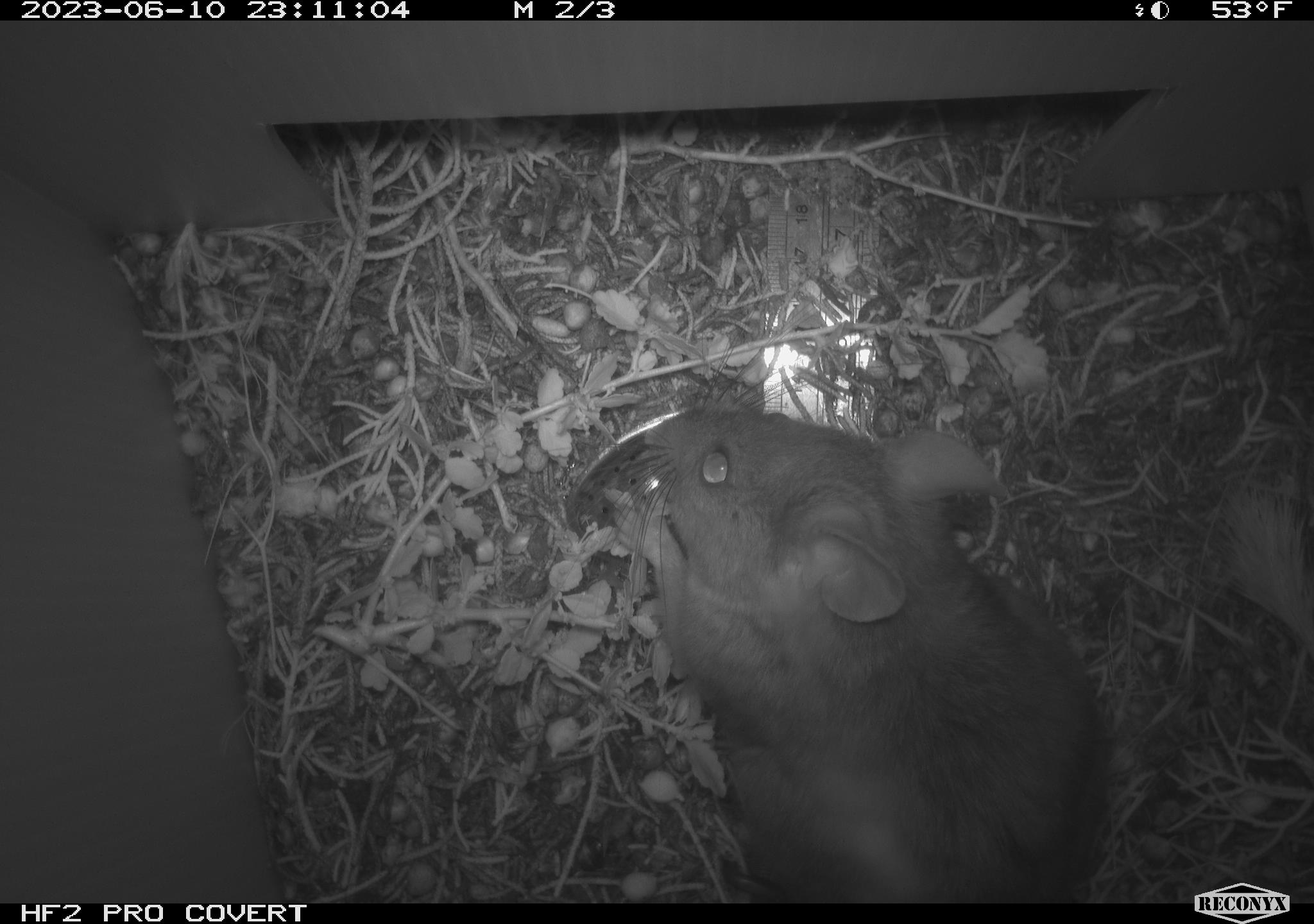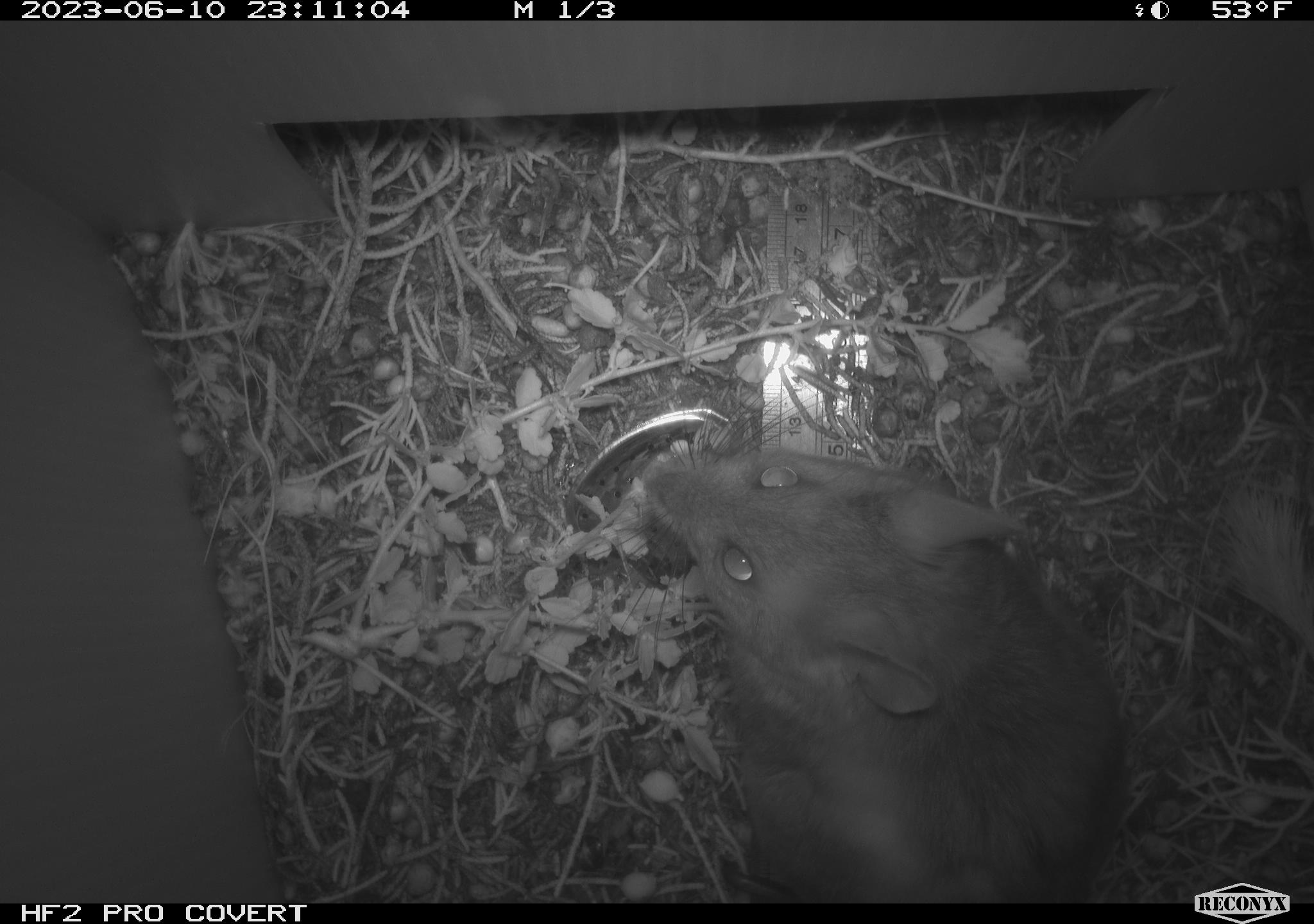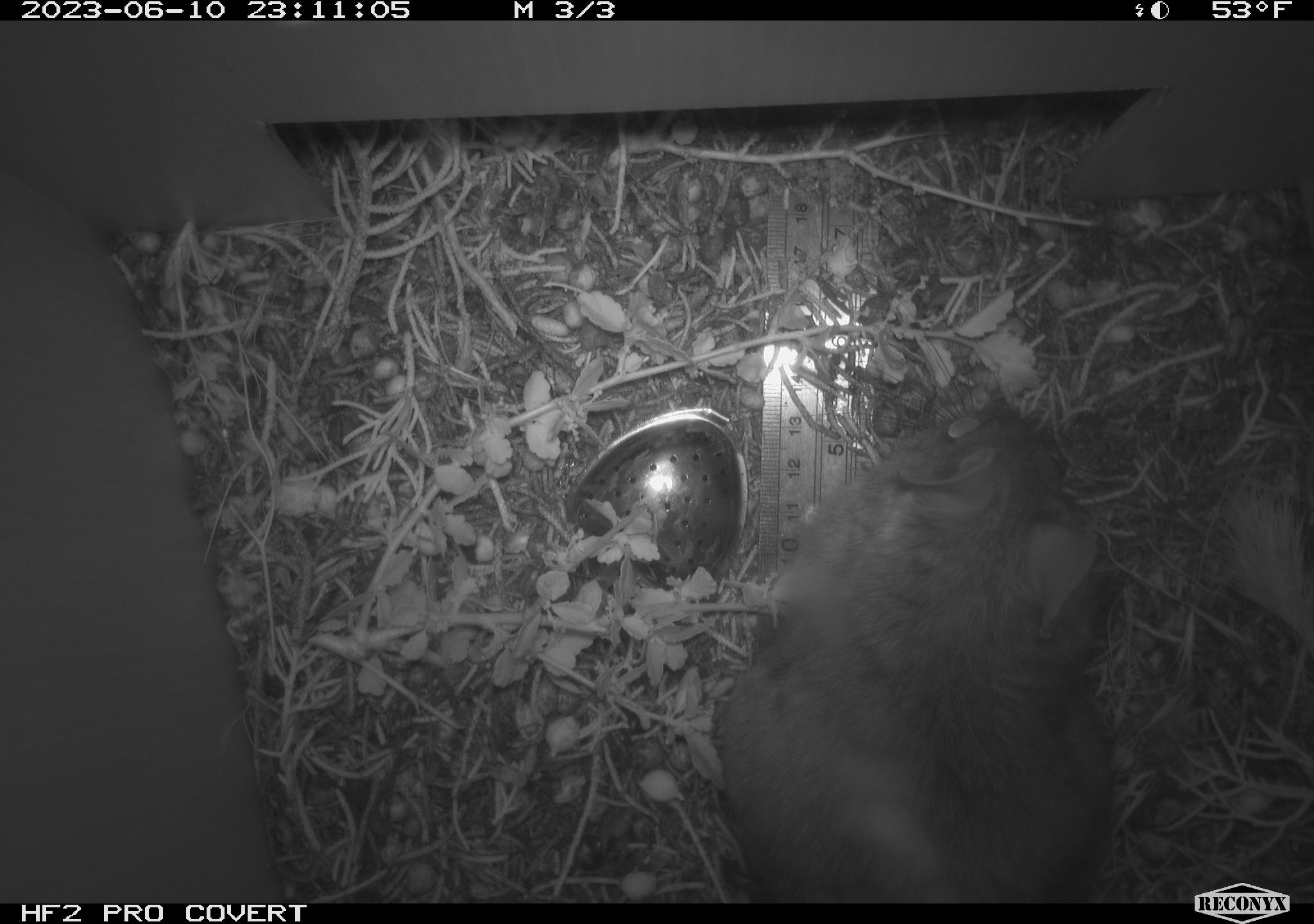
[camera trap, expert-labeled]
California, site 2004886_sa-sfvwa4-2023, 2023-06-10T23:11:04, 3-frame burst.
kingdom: Animalia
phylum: Chordata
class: Mammalia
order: Rodentia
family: Cricetidae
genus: Neotoma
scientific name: Neotoma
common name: pack rat or woodrat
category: neotoma species